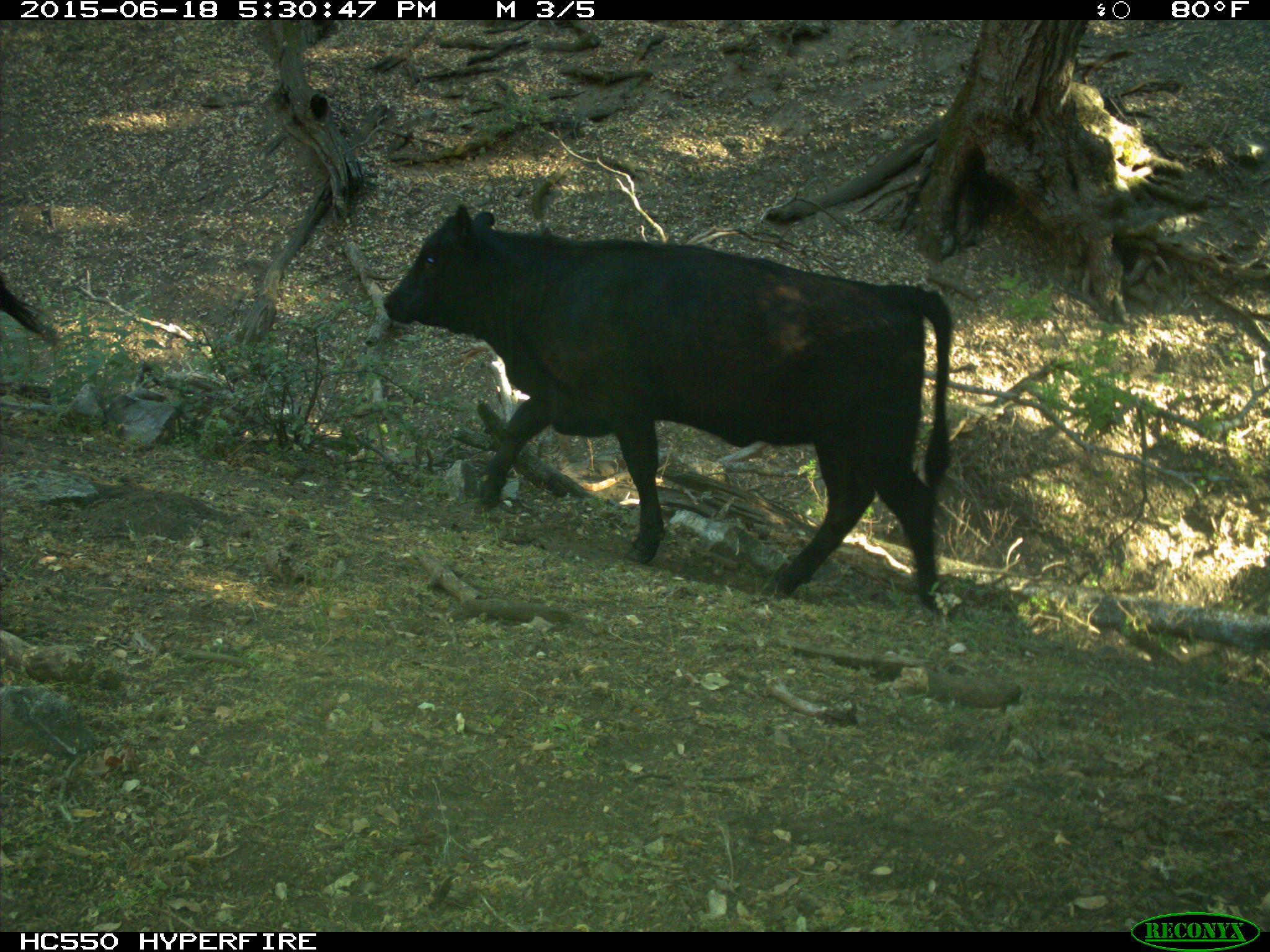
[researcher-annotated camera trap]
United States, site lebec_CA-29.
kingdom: Animalia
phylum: Chordata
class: Mammalia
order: Artiodactyla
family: Bovidae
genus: Bos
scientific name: Bos taurus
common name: domestic cow